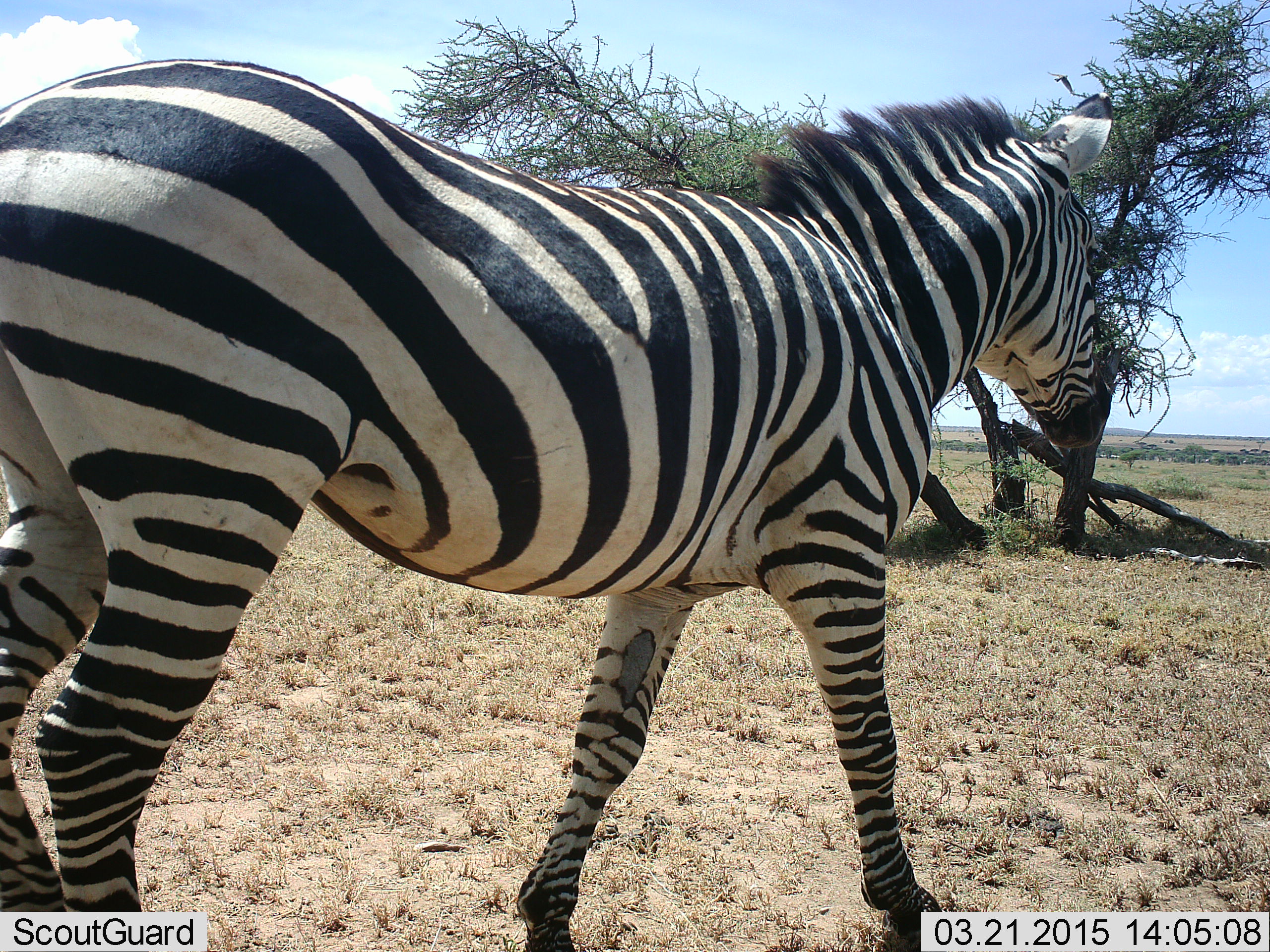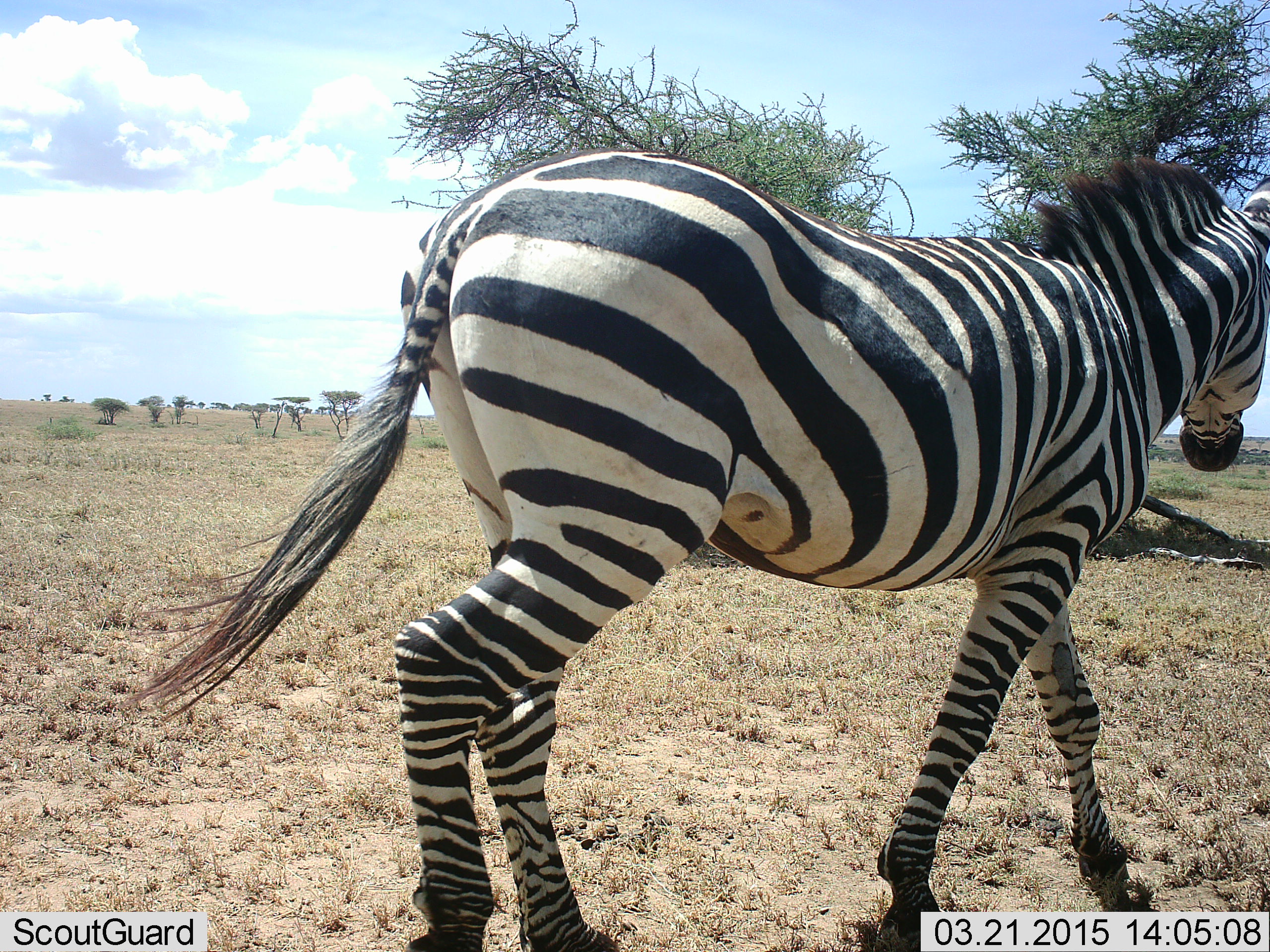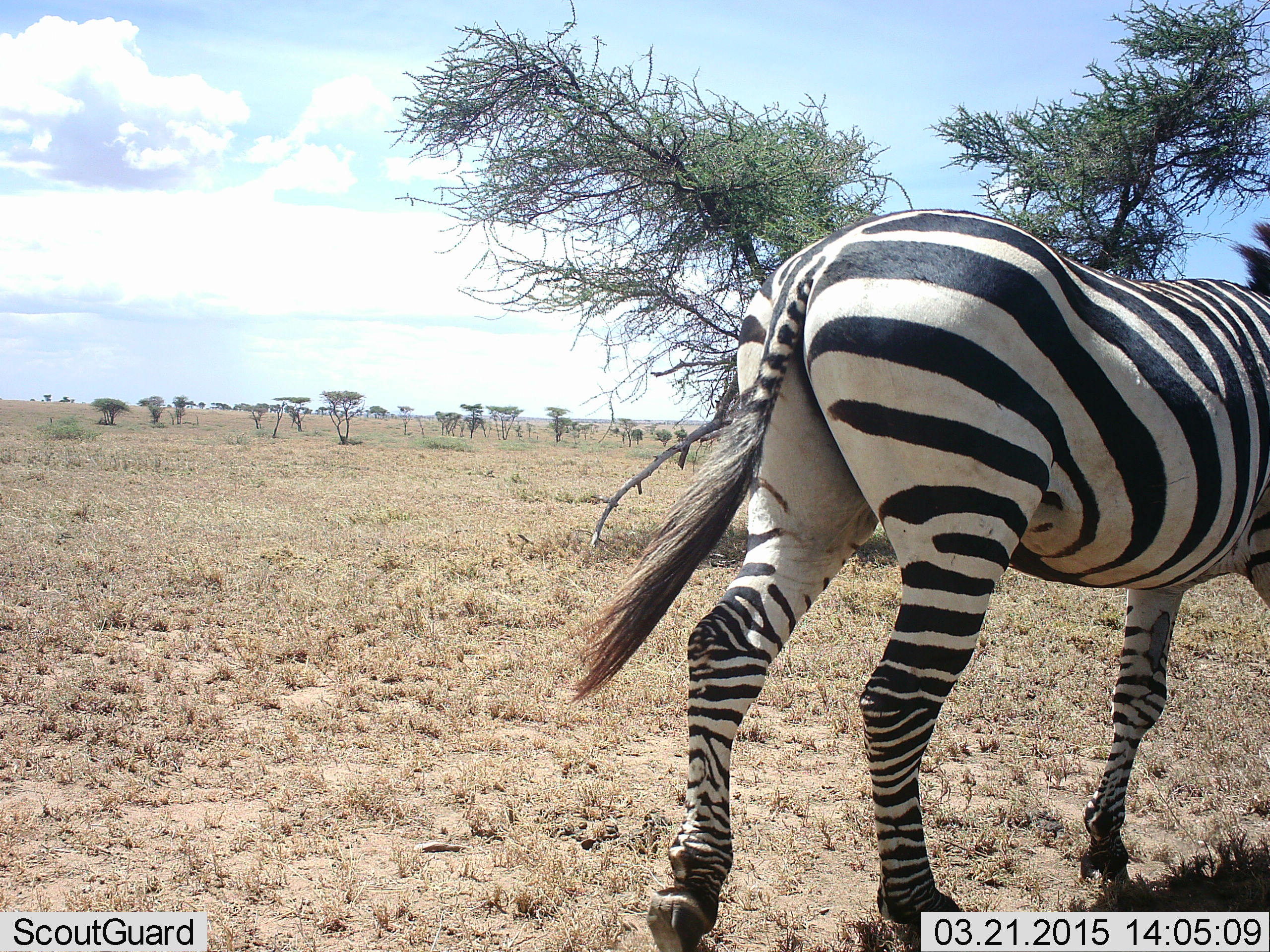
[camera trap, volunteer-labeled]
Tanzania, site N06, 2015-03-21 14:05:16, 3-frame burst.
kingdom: Animalia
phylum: Chordata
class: Mammalia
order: Perissodactyla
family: Equidae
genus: Equus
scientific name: Equus quagga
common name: plains zebra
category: zebra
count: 1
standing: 0%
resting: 0%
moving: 100%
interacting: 0%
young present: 0%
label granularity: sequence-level